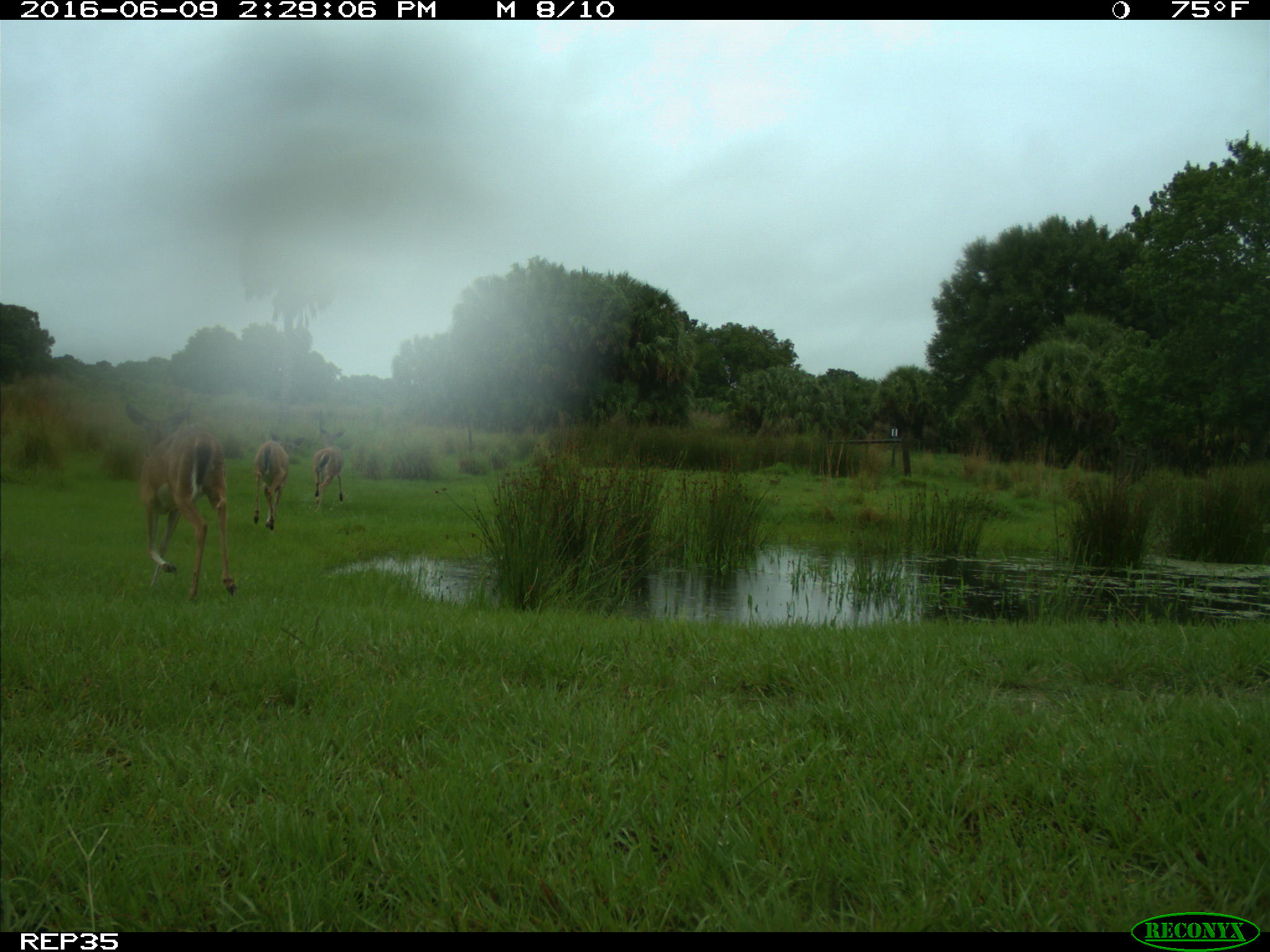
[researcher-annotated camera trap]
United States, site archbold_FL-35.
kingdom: Animalia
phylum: Chordata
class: Mammalia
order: Artiodactyla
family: Cervidae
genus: Odocoileus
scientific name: Odocoileus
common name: deer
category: unidentified deer